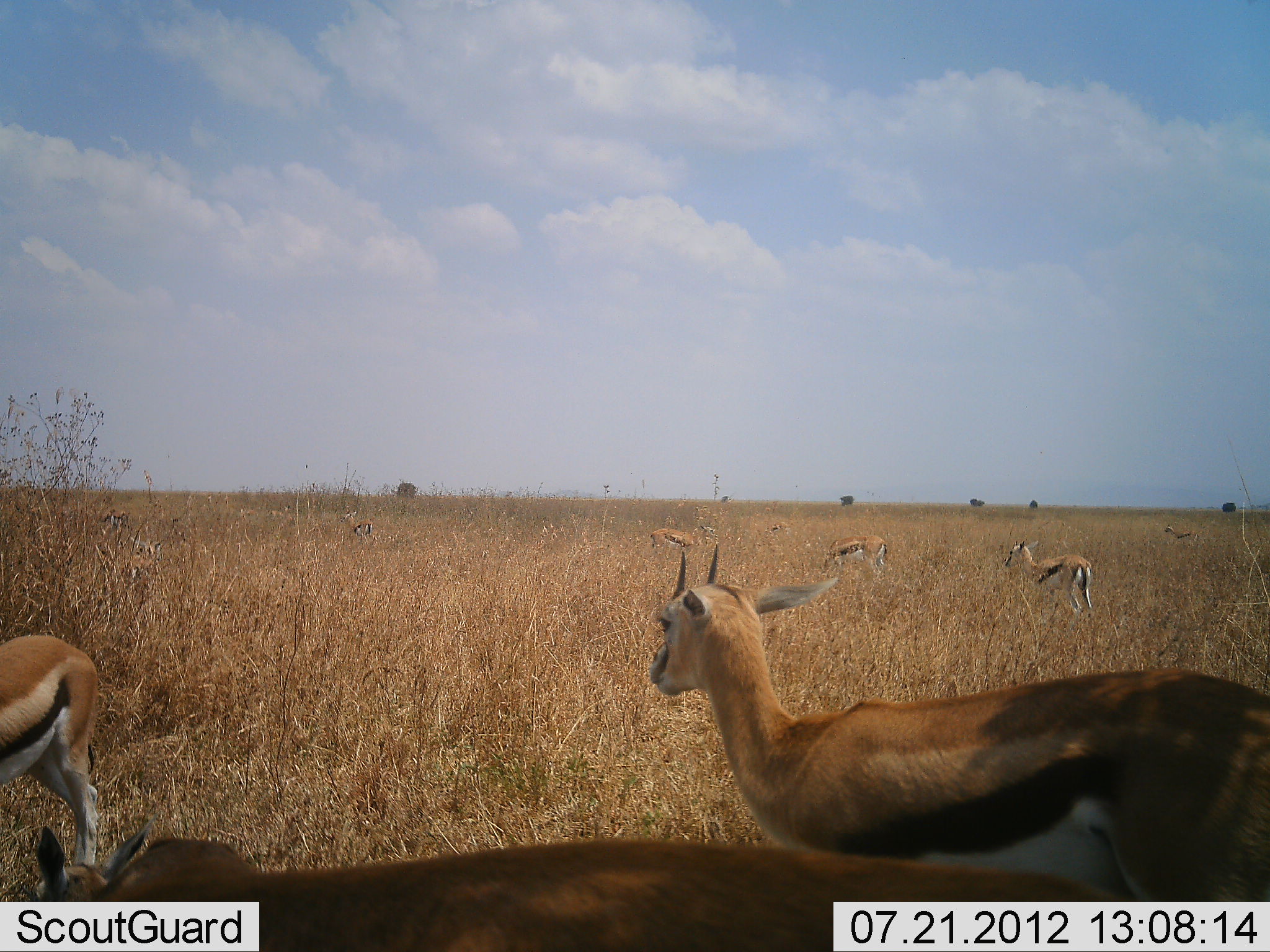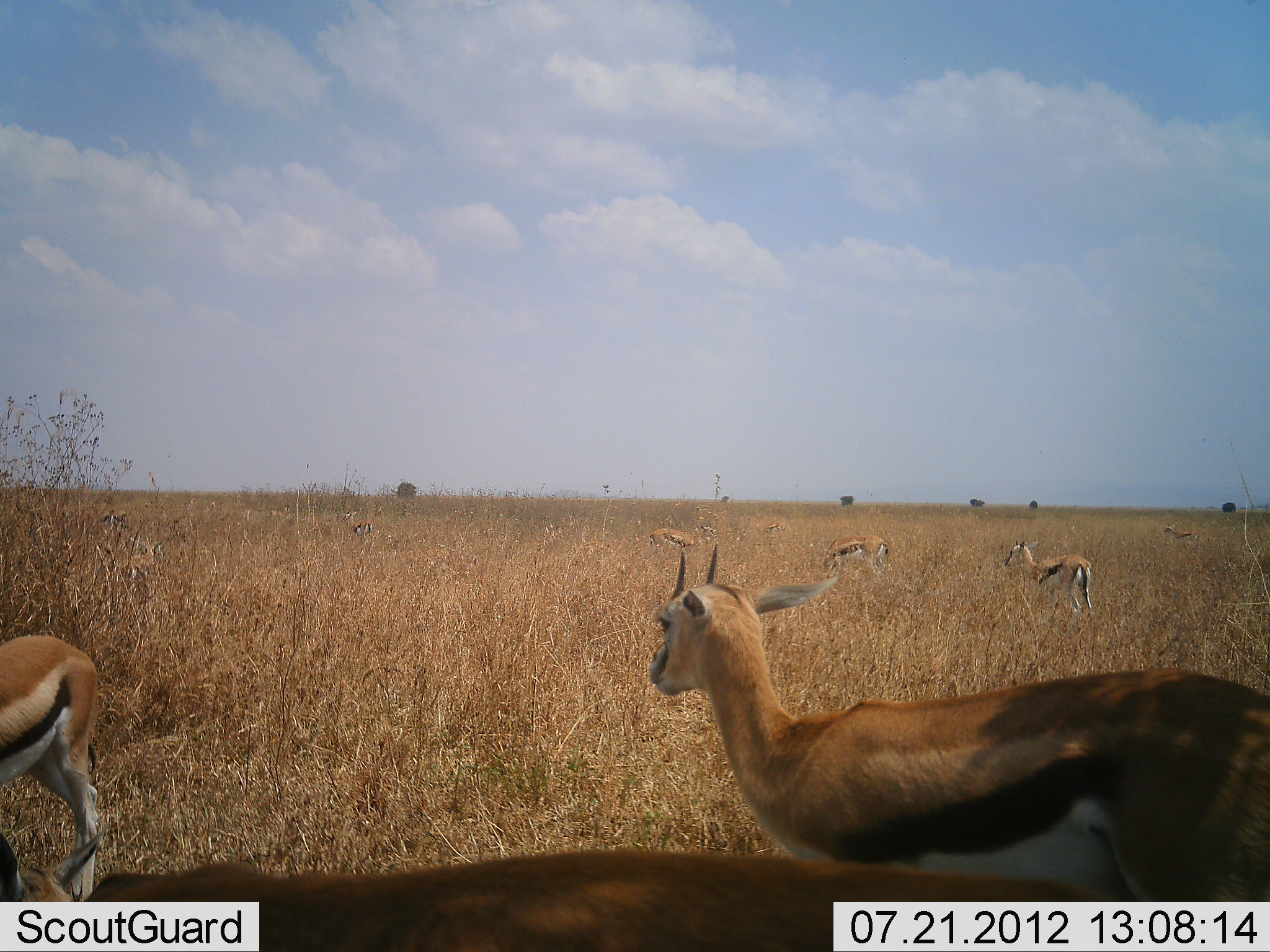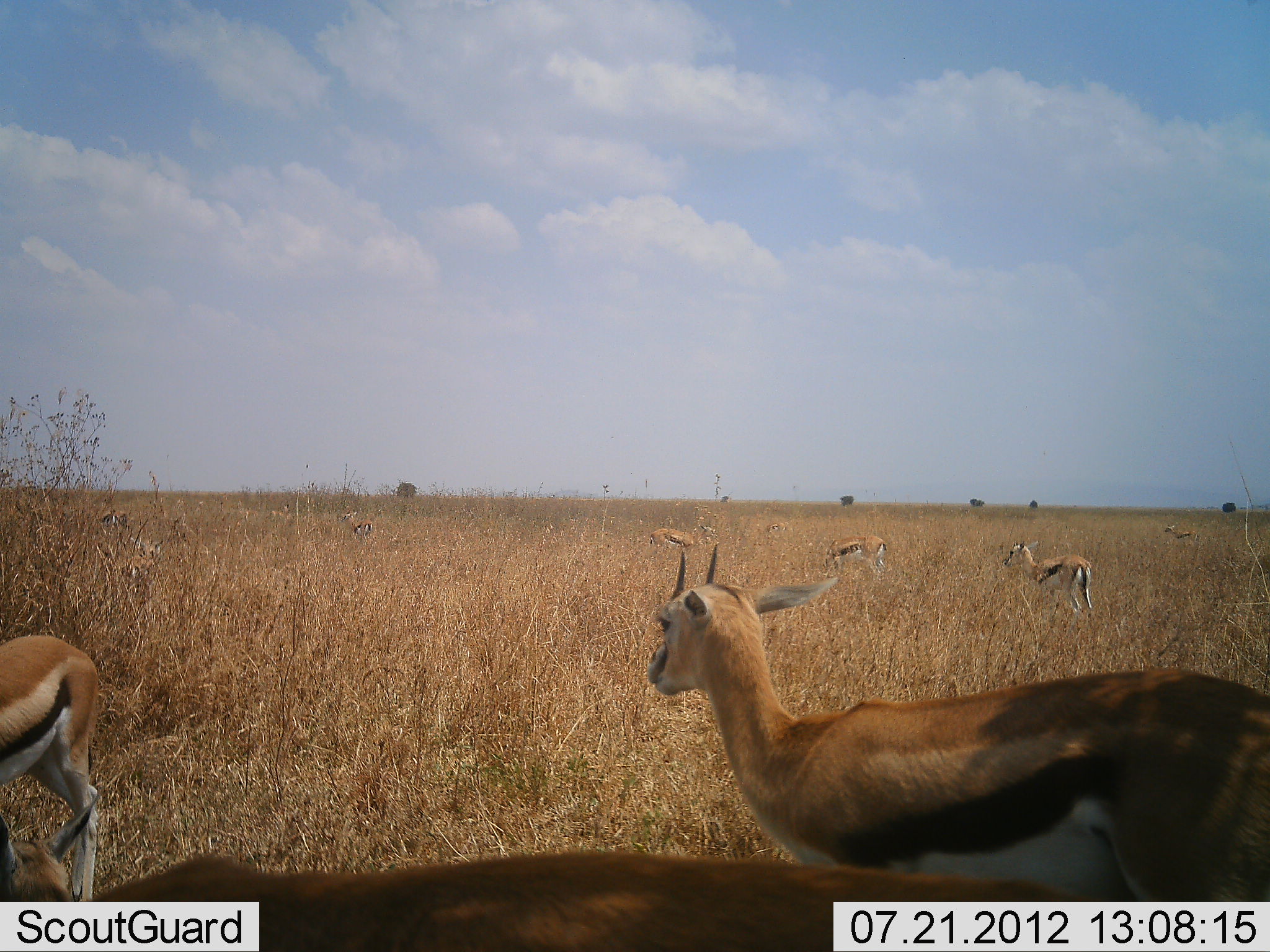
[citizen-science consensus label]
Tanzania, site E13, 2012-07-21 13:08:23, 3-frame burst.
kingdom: Animalia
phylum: Chordata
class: Mammalia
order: Artiodactyla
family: Bovidae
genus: Eudorcas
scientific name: Eudorcas thomsonii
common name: thomson's gazelle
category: gazellethomsons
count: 8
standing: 90%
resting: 10%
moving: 30%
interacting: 0%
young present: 10%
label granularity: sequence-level